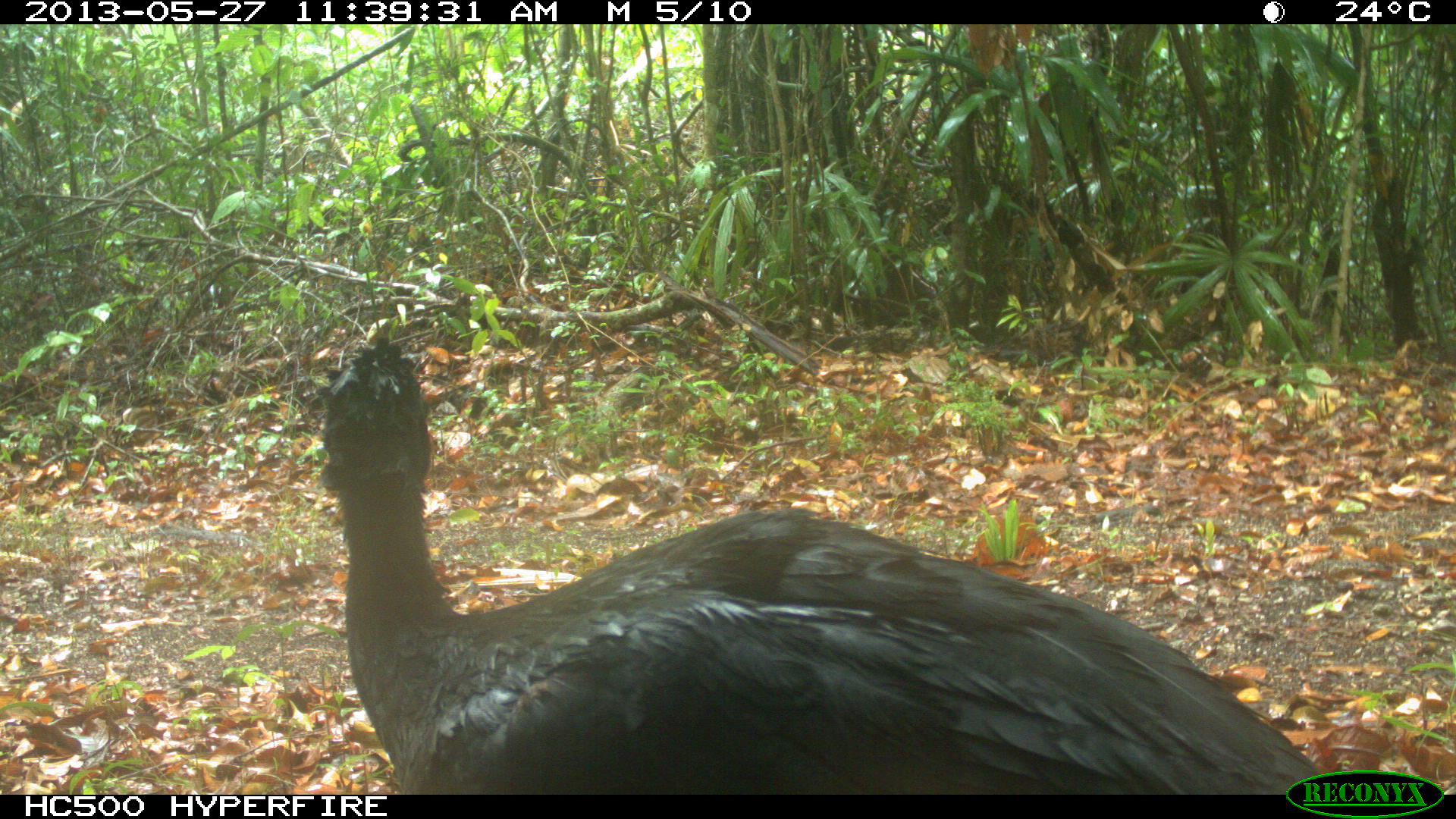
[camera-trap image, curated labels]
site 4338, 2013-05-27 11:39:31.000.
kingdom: Animalia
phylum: Chordata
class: Aves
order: Galliformes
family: Cracidae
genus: Crax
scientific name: Crax rubra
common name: great curassow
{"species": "Crax rubra (great curassow)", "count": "1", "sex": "male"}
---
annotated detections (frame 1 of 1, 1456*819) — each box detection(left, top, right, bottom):
crax rubra: detection(311, 335, 1332, 792)